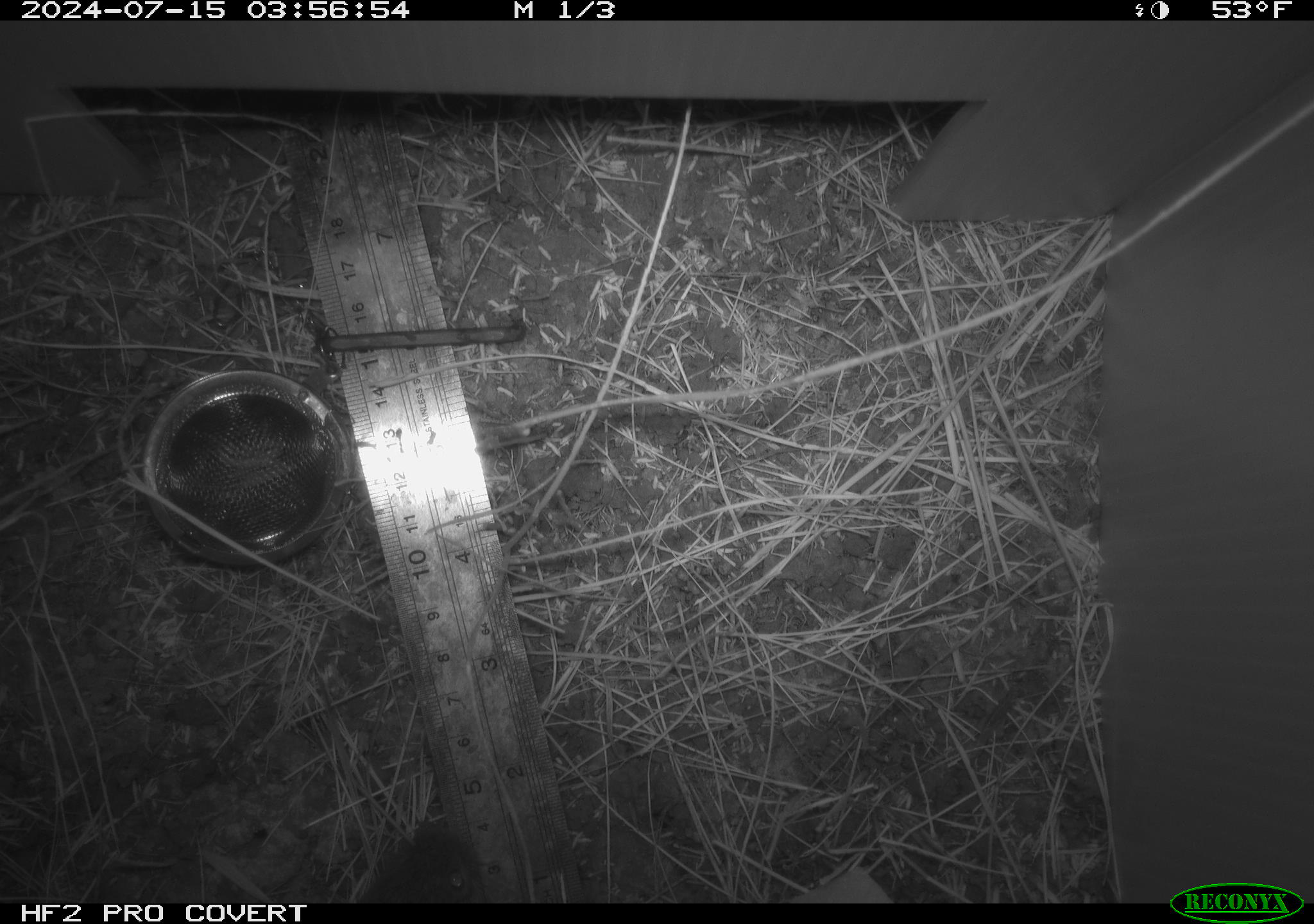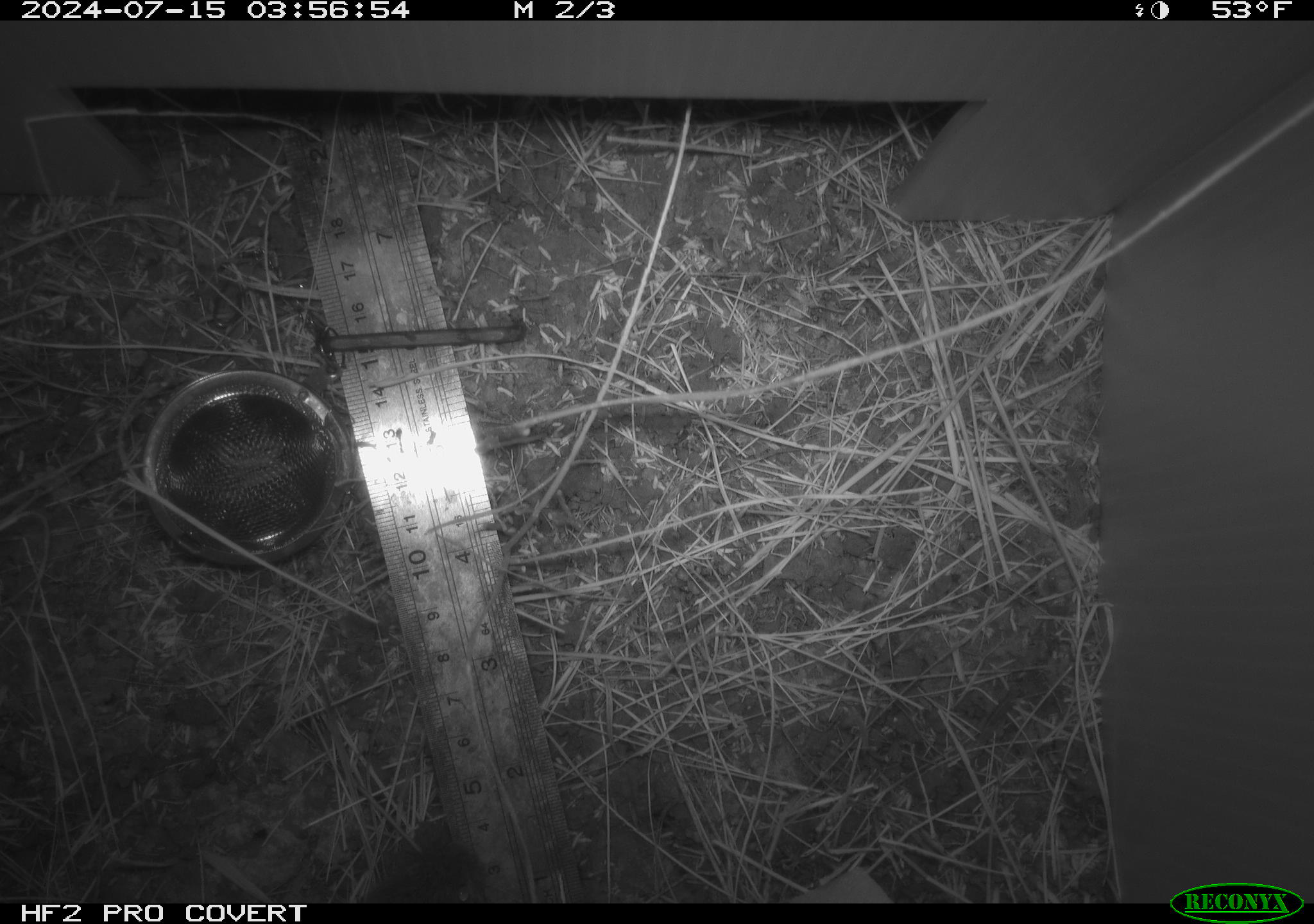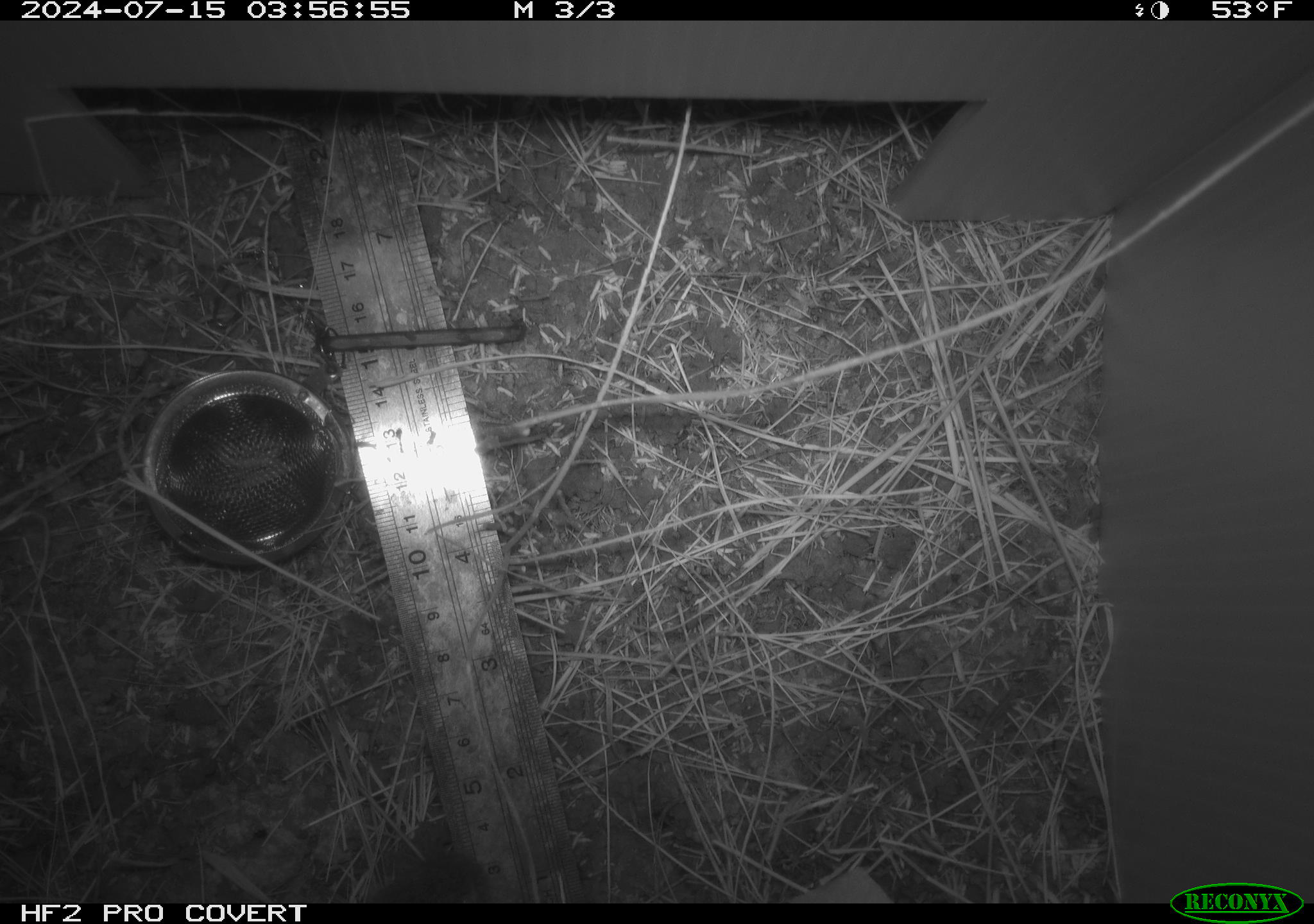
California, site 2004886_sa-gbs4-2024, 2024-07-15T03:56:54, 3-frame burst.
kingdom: Animalia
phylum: Chordata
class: Mammalia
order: Rodentia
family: Cricetidae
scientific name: Arvicolinae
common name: voles, lemmings, and muskrats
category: arvicolinae subfamily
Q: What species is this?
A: Arvicolinae subfamily (voles, lemmings, and muskrats) (Arvicolinae).